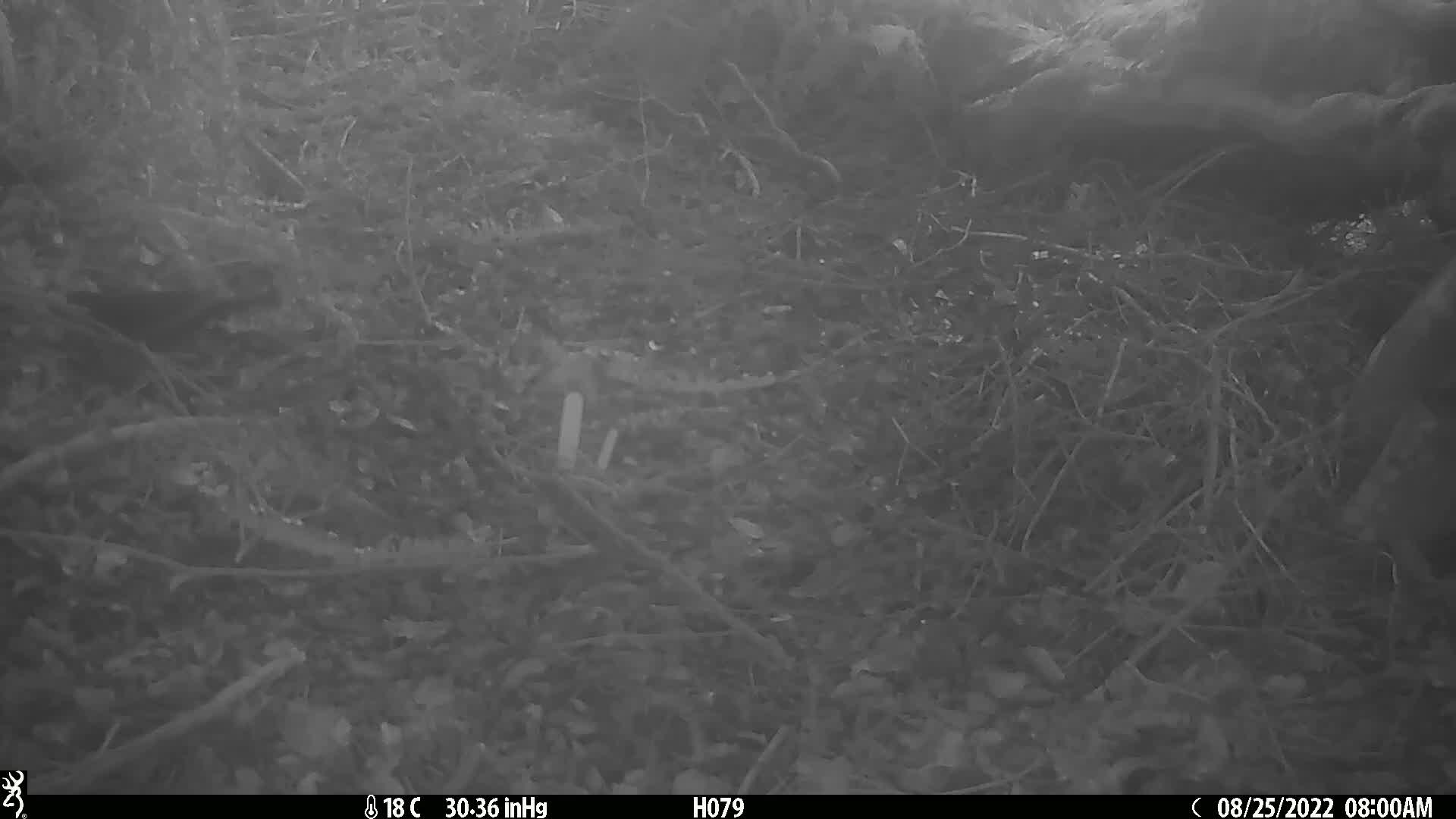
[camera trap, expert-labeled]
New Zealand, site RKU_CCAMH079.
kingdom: Animalia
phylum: Chordata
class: Aves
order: Passeriformes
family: Turdidae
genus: Turdus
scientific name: Turdus merula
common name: eurasian blackbird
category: blackbird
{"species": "blackbird (eurasian blackbird) (Turdus merula)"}